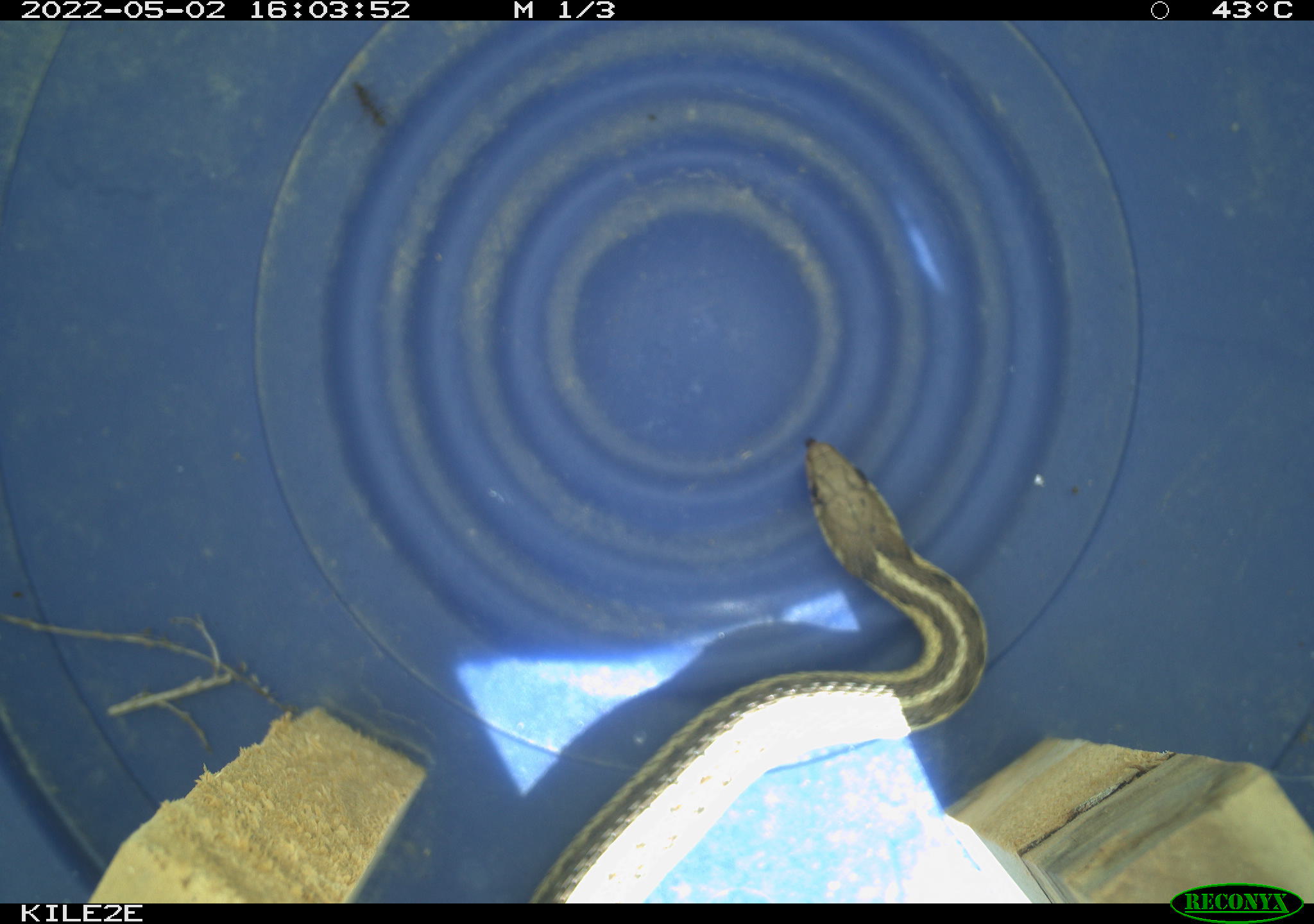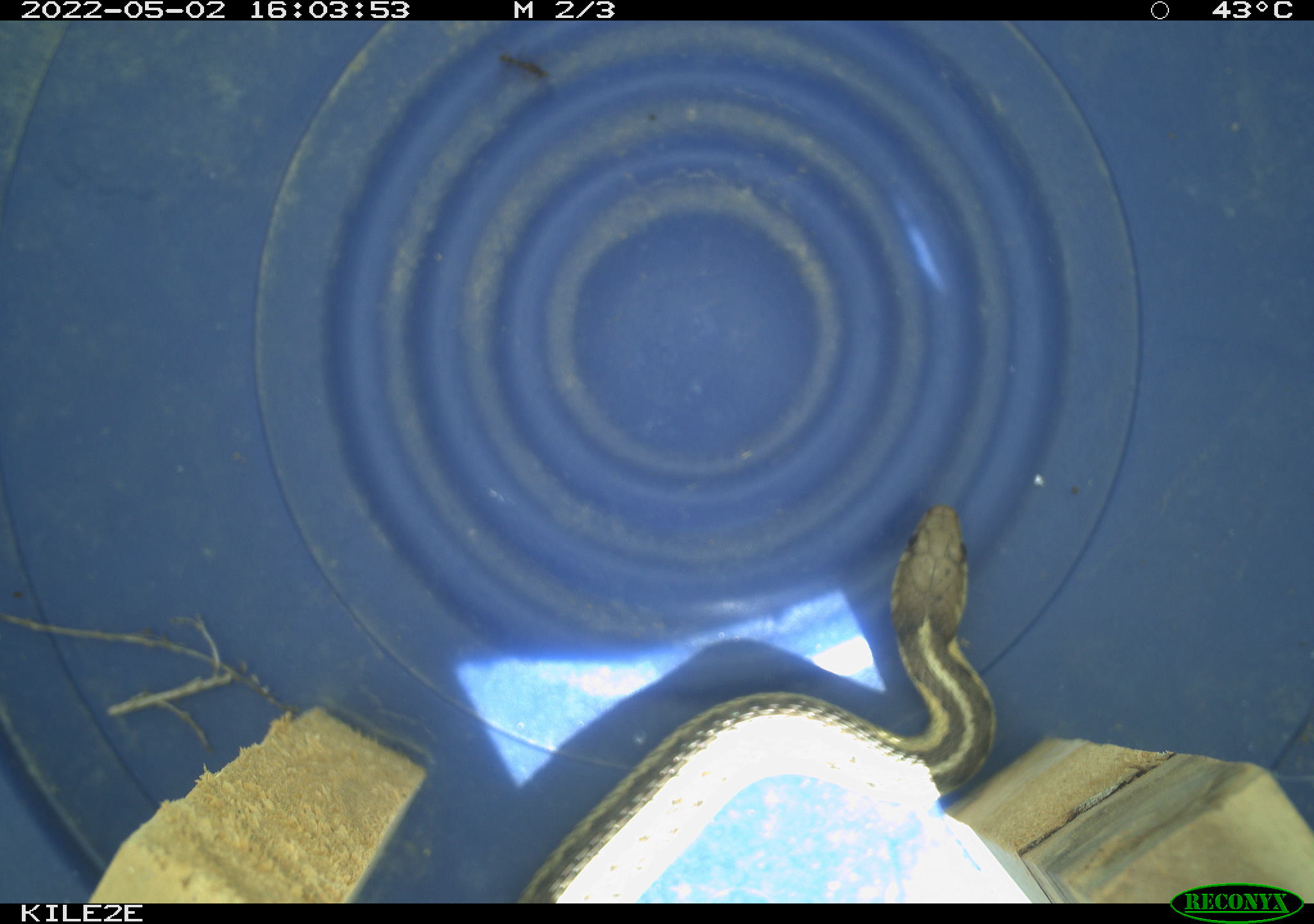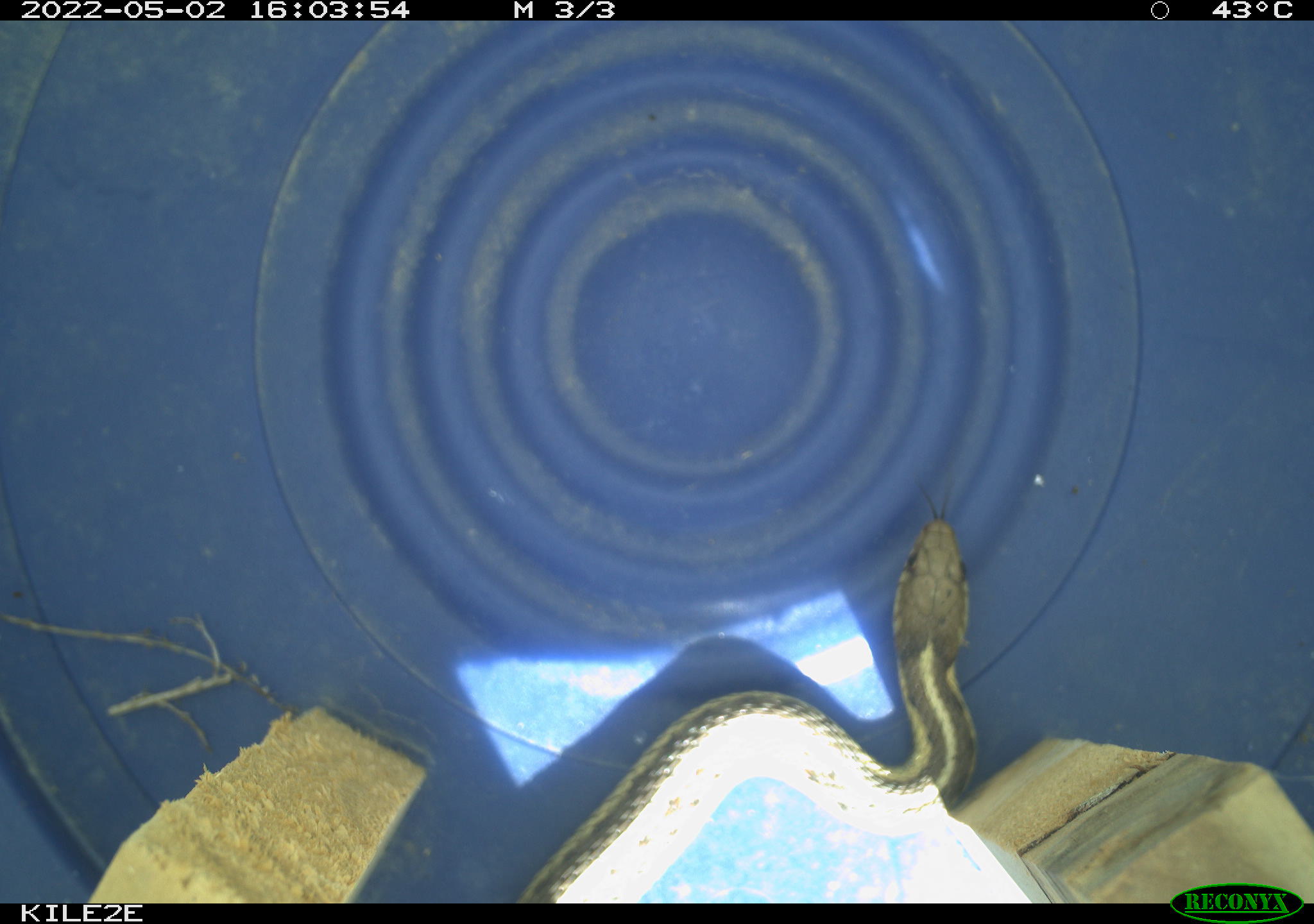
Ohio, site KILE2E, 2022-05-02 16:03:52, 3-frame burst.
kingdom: Animalia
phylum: Chordata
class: Reptilia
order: Squamata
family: Colubridae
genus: Thamnophis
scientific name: Thamnophis sirtalis sirtalis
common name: eastern gartersnake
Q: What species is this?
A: Eastern gartersnake (Thamnophis sirtalis sirtalis).